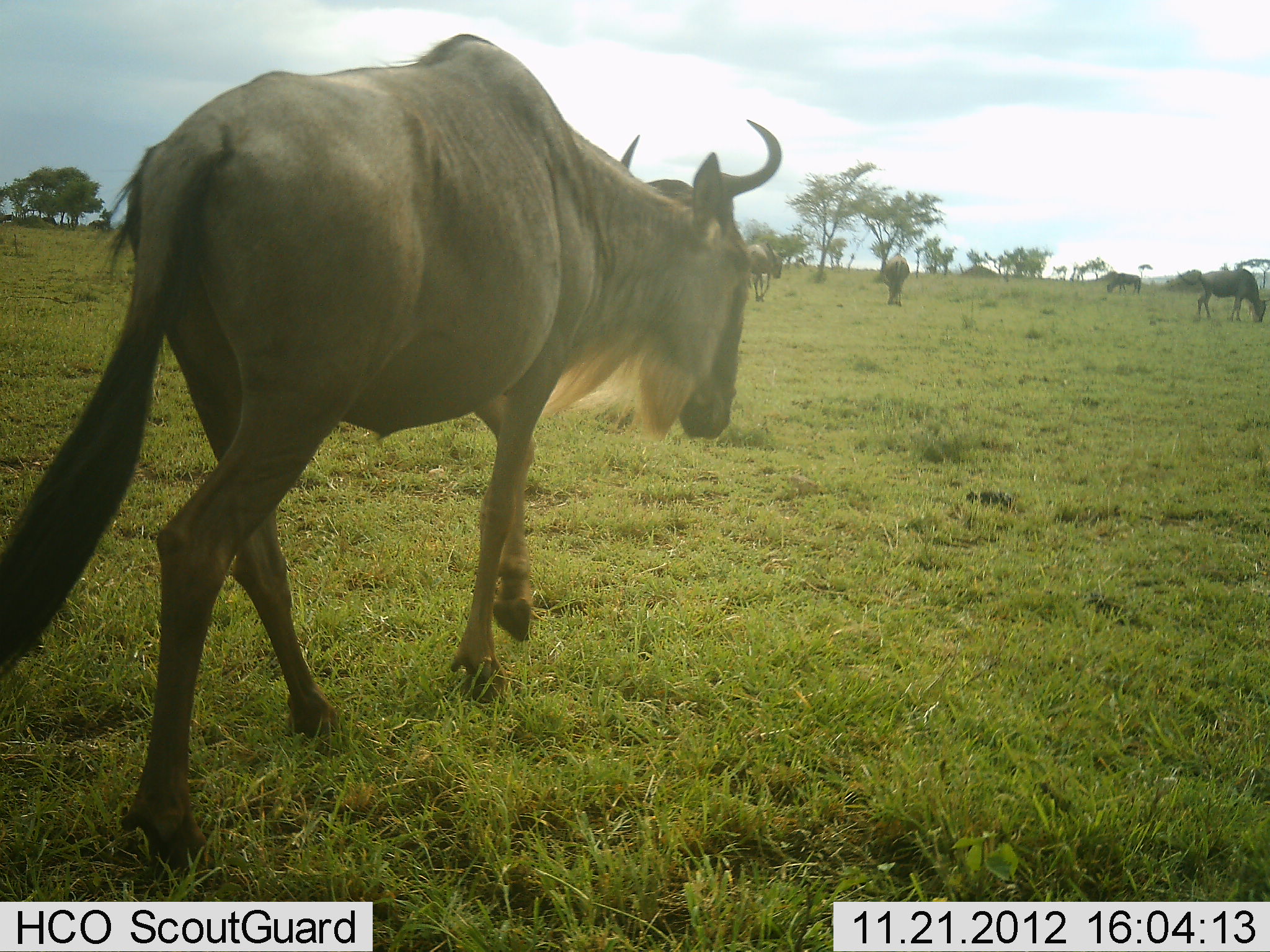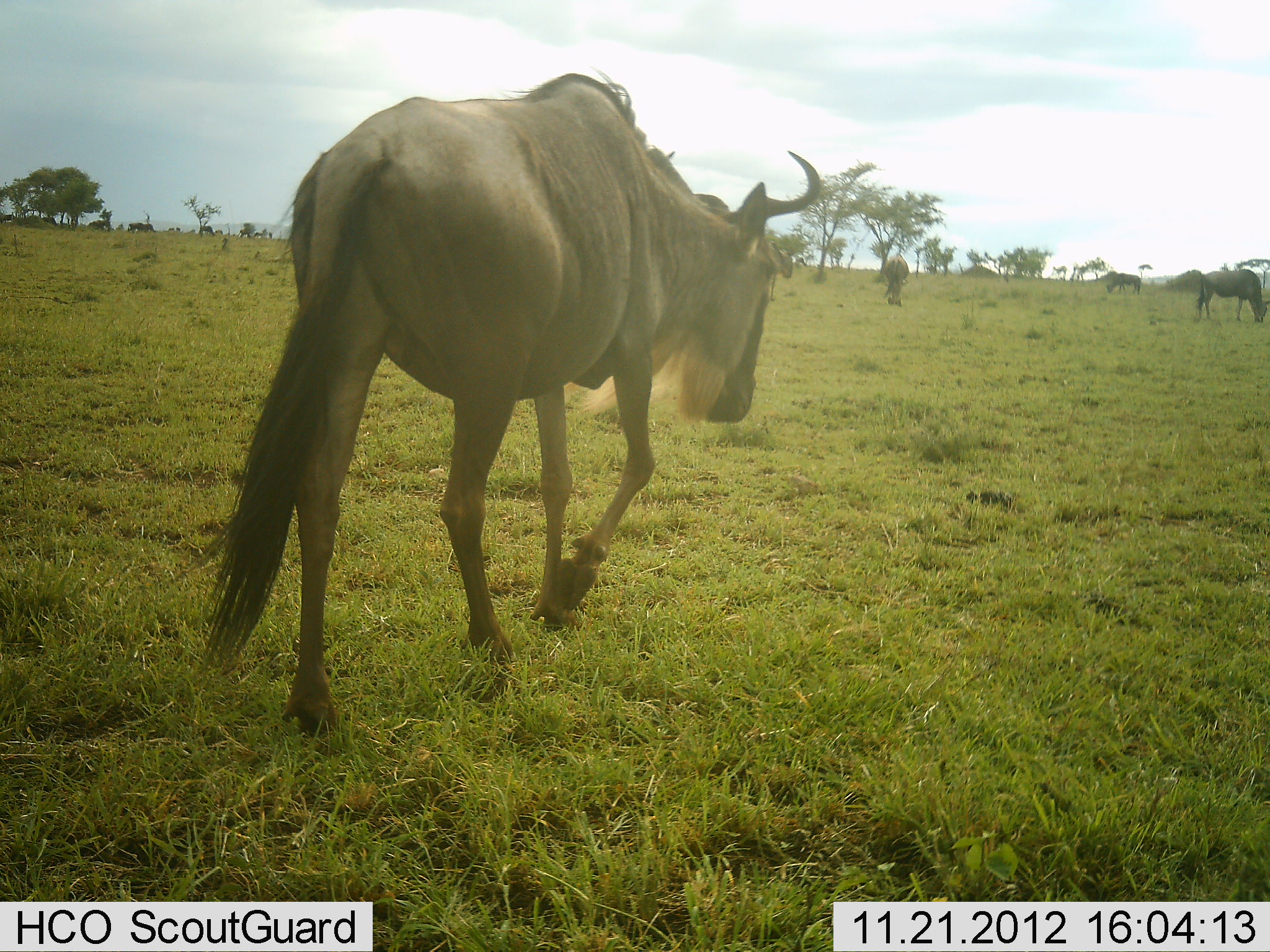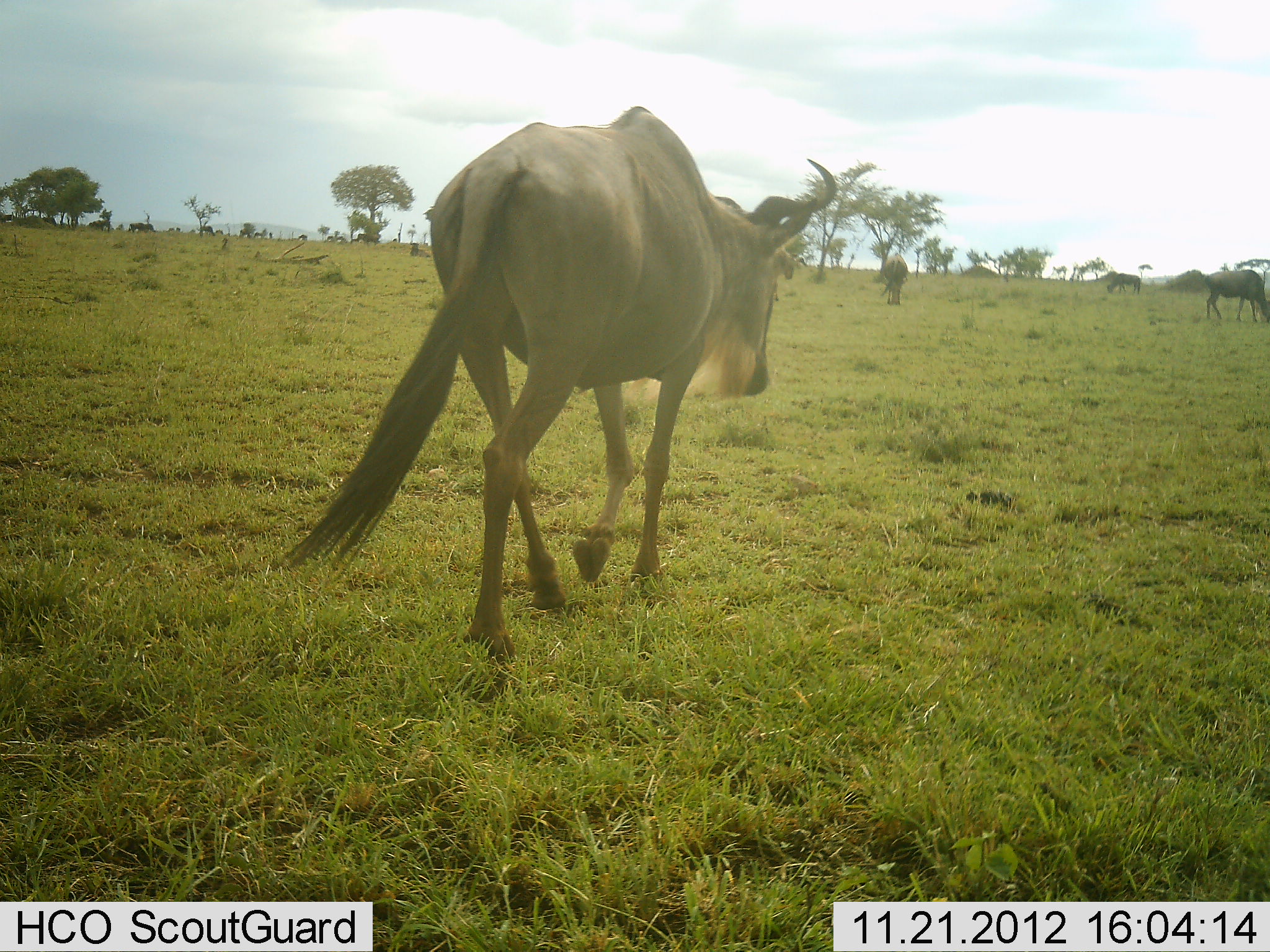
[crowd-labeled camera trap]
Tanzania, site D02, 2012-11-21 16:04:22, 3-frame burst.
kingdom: Animalia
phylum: Chordata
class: Mammalia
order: Artiodactyla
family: Bovidae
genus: Connochaetes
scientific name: Connochaetes taurinus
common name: blue wildebeest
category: wildebeest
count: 6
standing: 45%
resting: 5%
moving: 95%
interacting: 3%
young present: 0%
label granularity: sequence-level